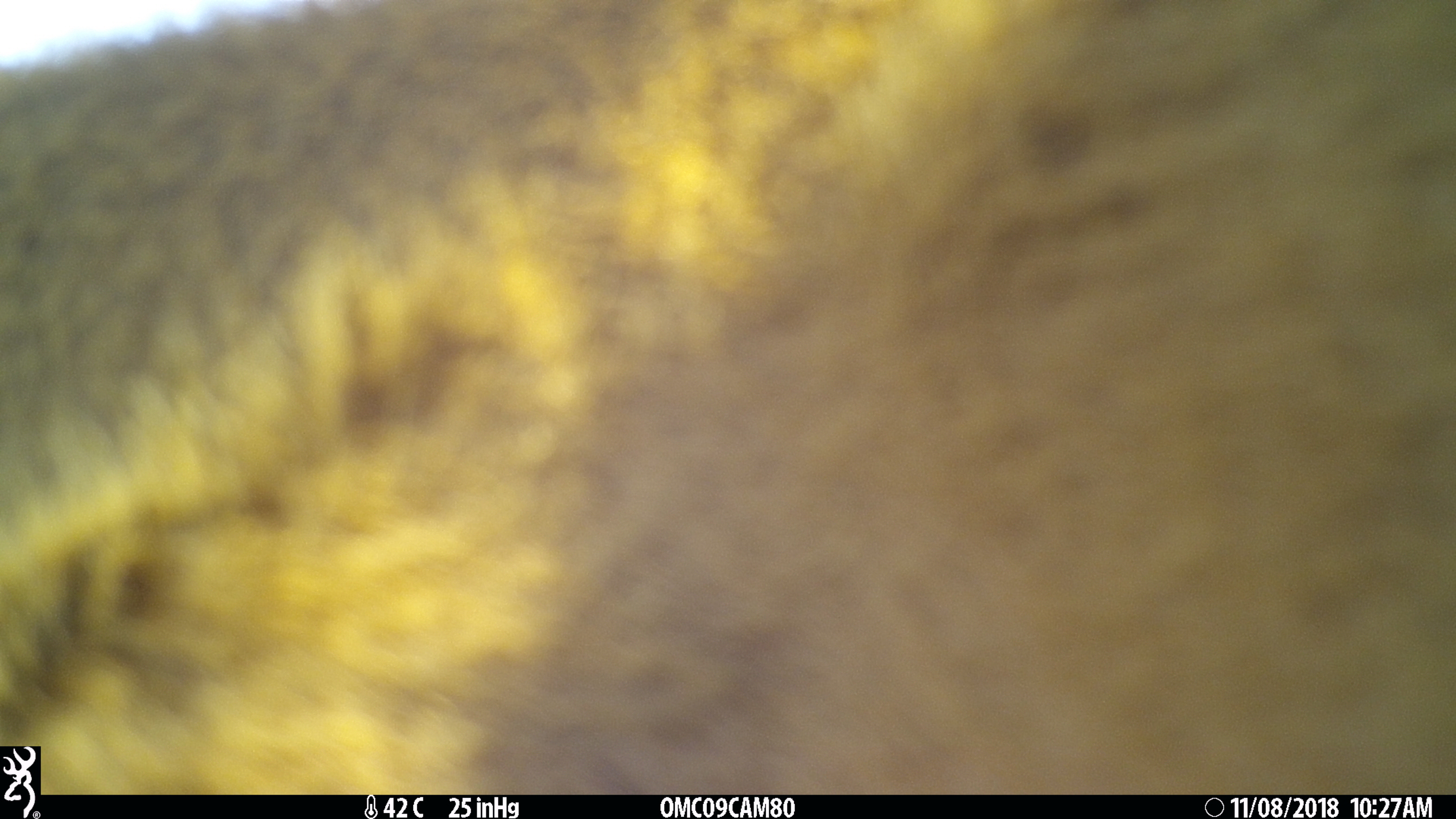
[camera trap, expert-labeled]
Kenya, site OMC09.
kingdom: Animalia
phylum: Chordata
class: Mammalia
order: Artiodactyla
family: Bovidae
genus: Aepyceros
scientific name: Aepyceros melampus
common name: impala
Impala (Aepyceros melampus).